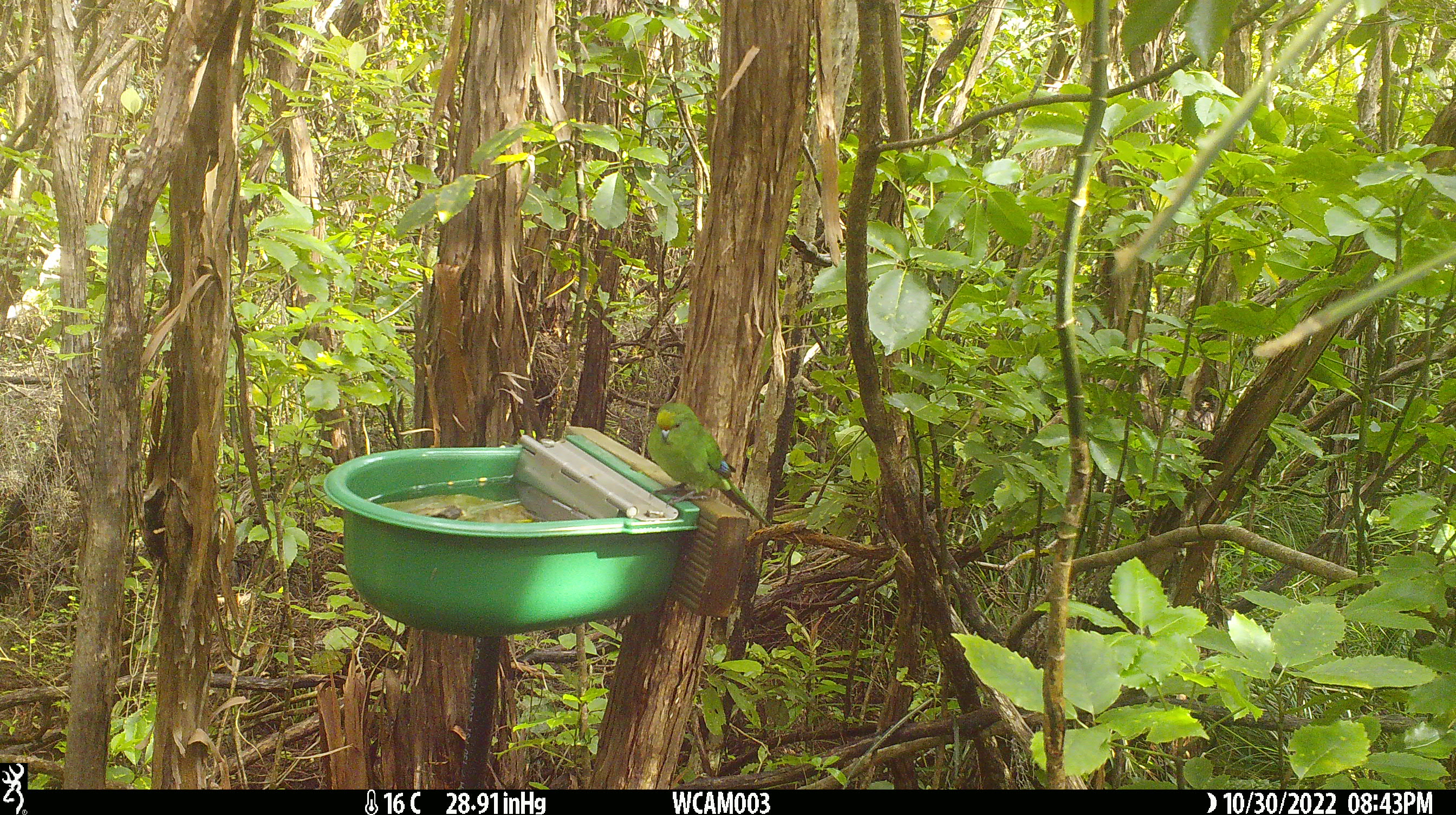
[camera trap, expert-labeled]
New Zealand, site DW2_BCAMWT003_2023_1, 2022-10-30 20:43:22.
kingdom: Animalia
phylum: Chordata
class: Aves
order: Psittaciformes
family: Psittaculidae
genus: Cyanoramphus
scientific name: Cyanoramphus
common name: parakeet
Parakeet (Cyanoramphus).